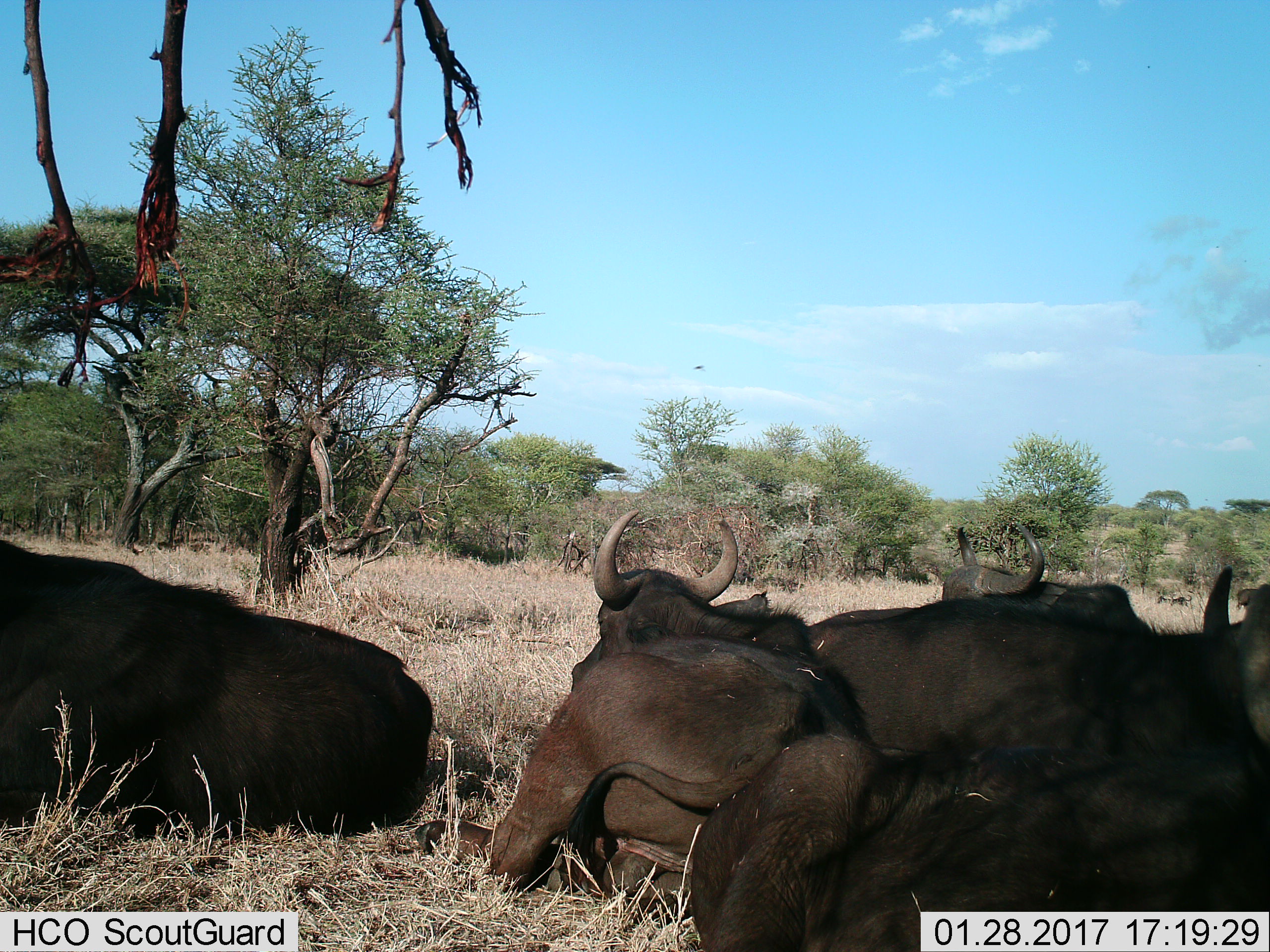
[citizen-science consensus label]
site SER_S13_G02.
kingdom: Animalia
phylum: Chordata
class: Mammalia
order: Artiodactyla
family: Bovidae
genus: Syncerus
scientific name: Syncerus caffer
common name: african buffalo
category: buffalo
Buffalo (african buffalo) (Syncerus caffer), count 5. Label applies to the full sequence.